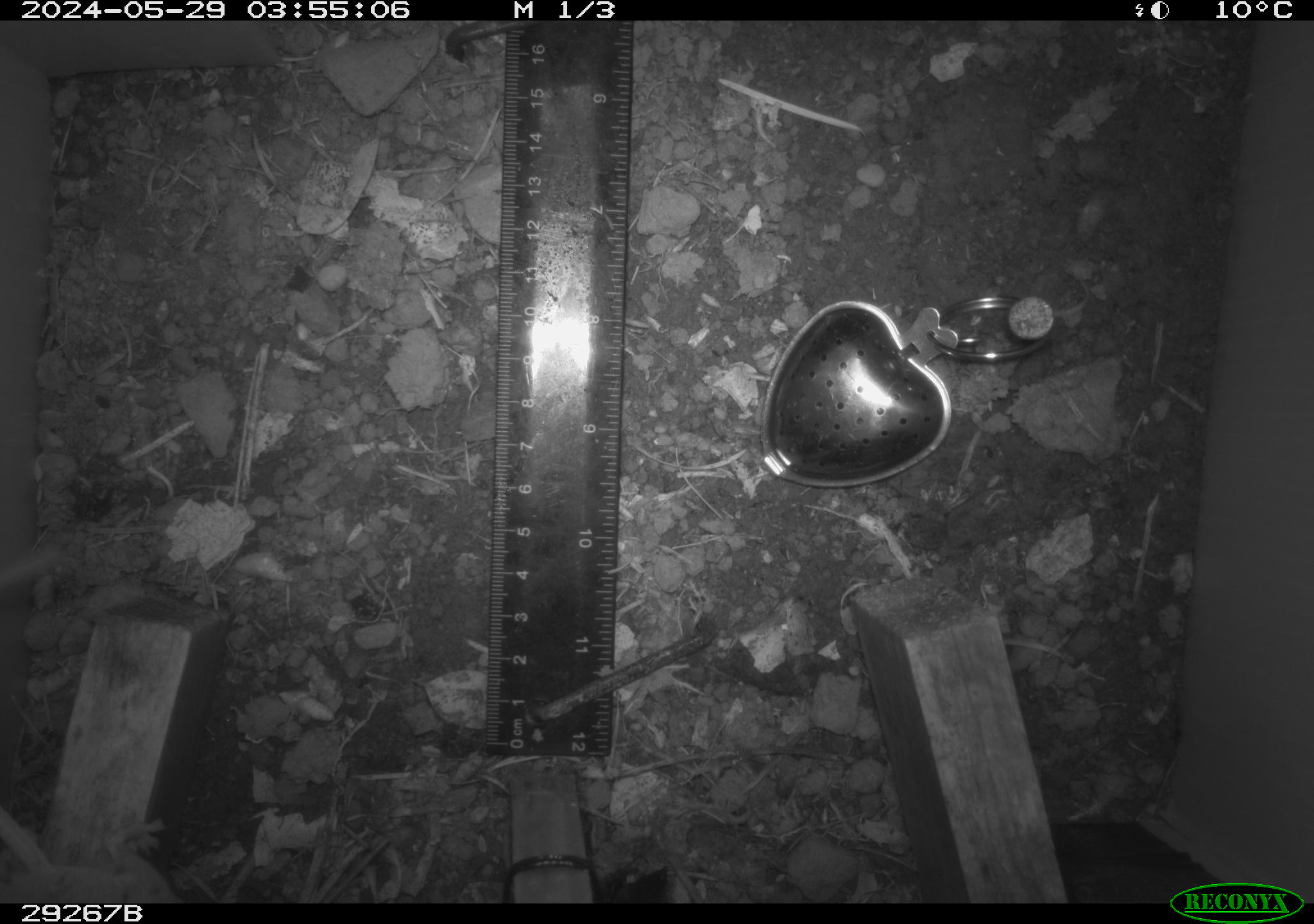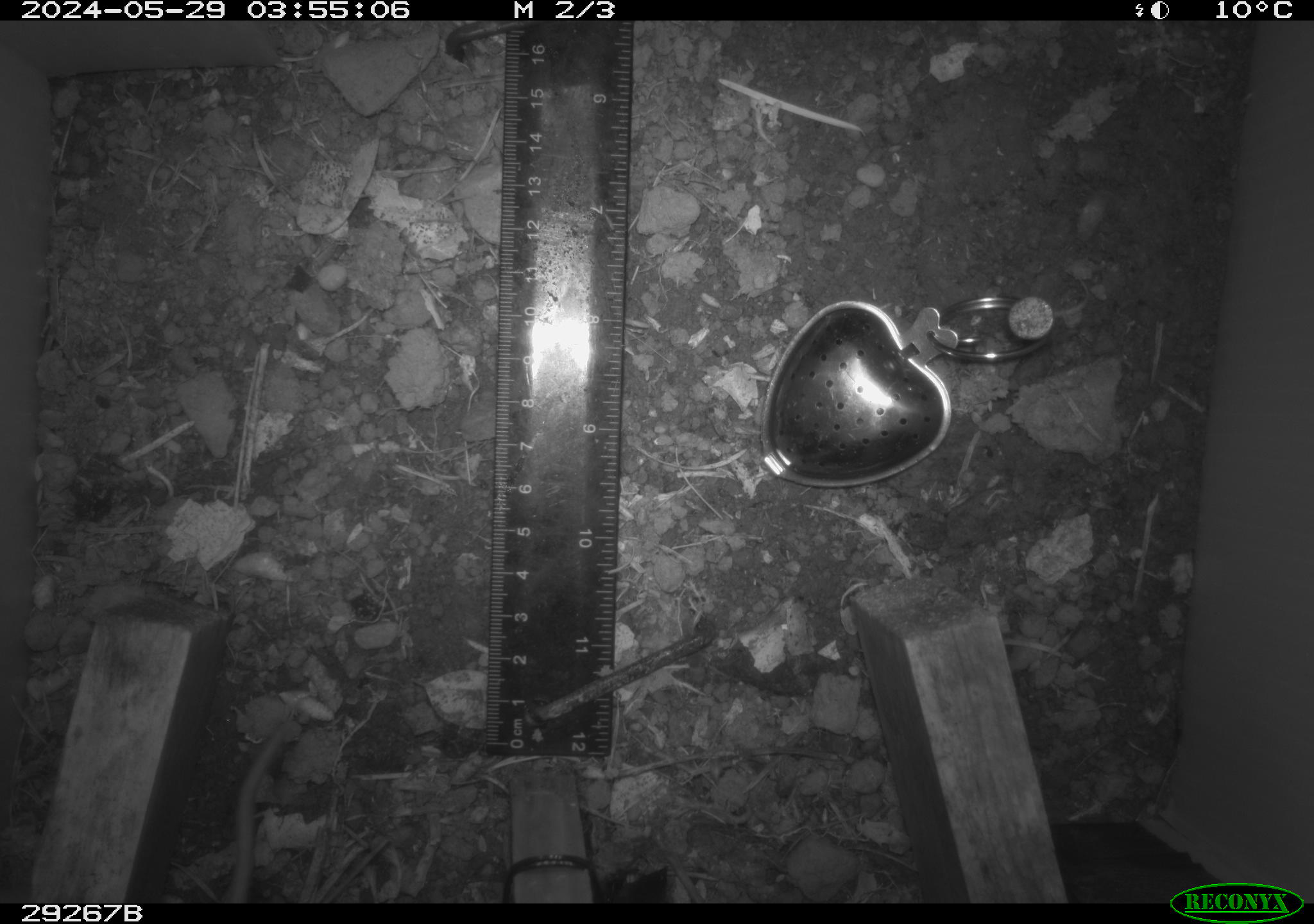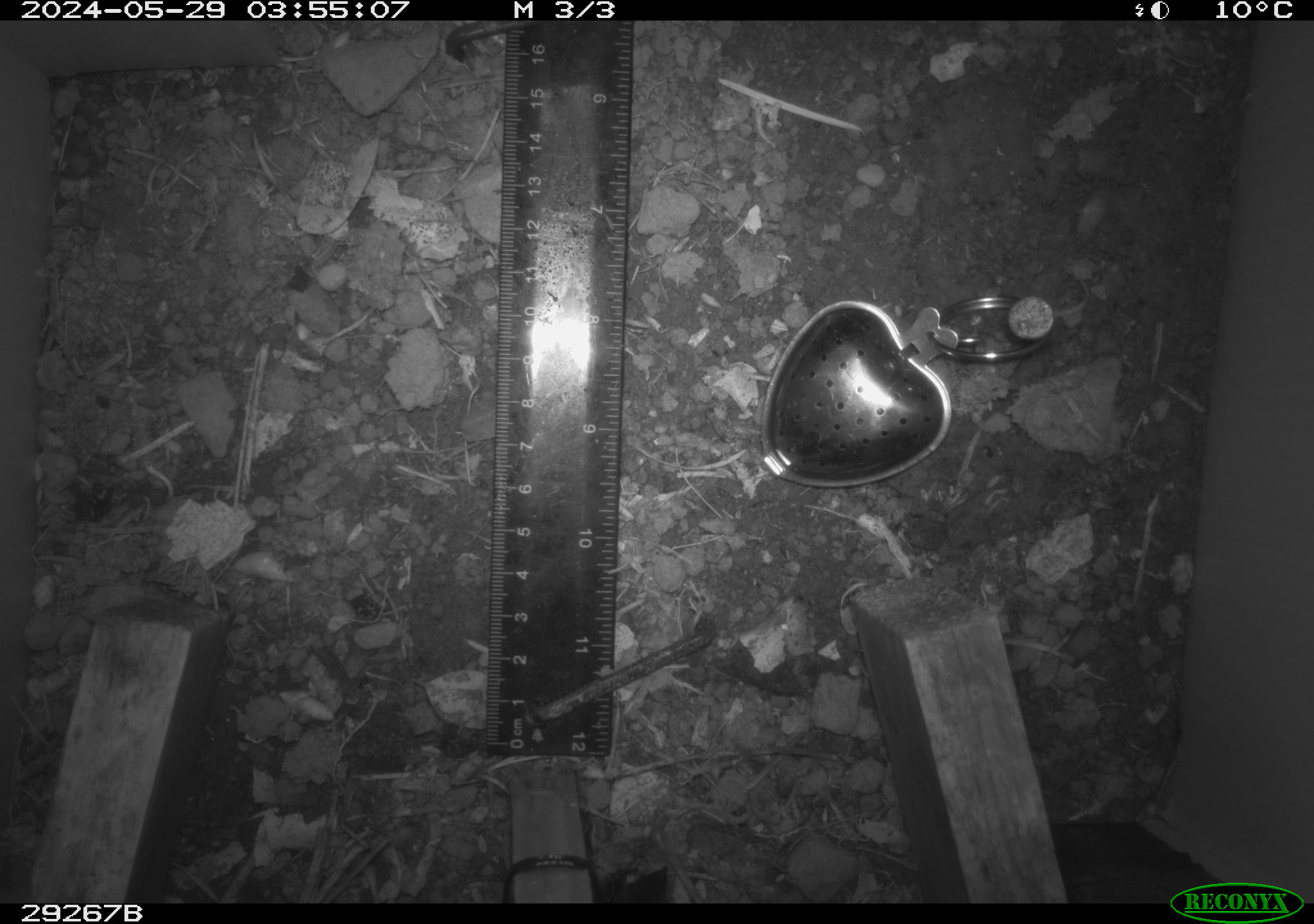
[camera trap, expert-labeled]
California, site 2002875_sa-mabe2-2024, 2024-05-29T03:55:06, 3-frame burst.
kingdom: Animalia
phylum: Chordata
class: Mammalia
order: Rodentia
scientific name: Rodentia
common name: mouse species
Mouse species (Rodentia).